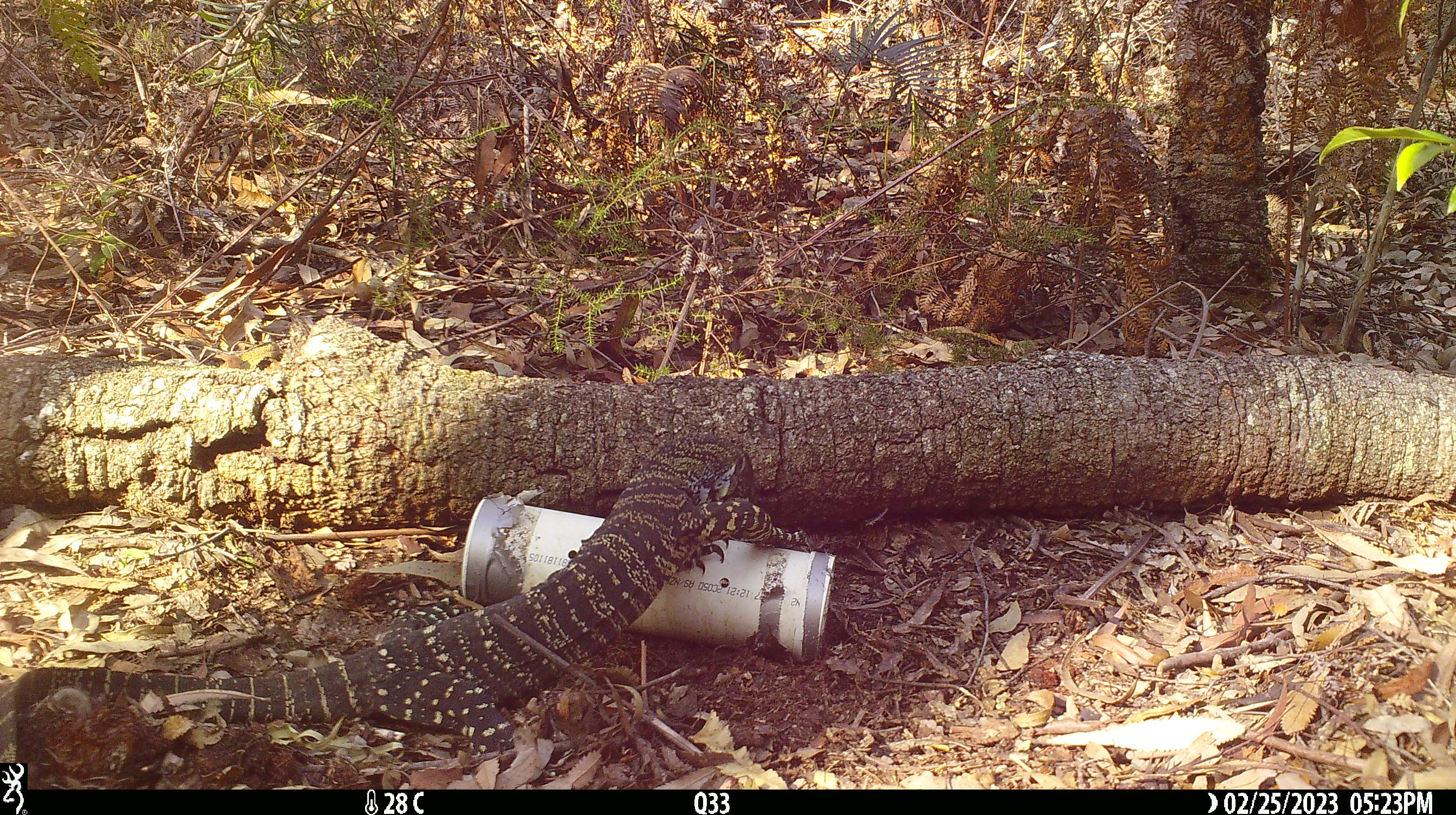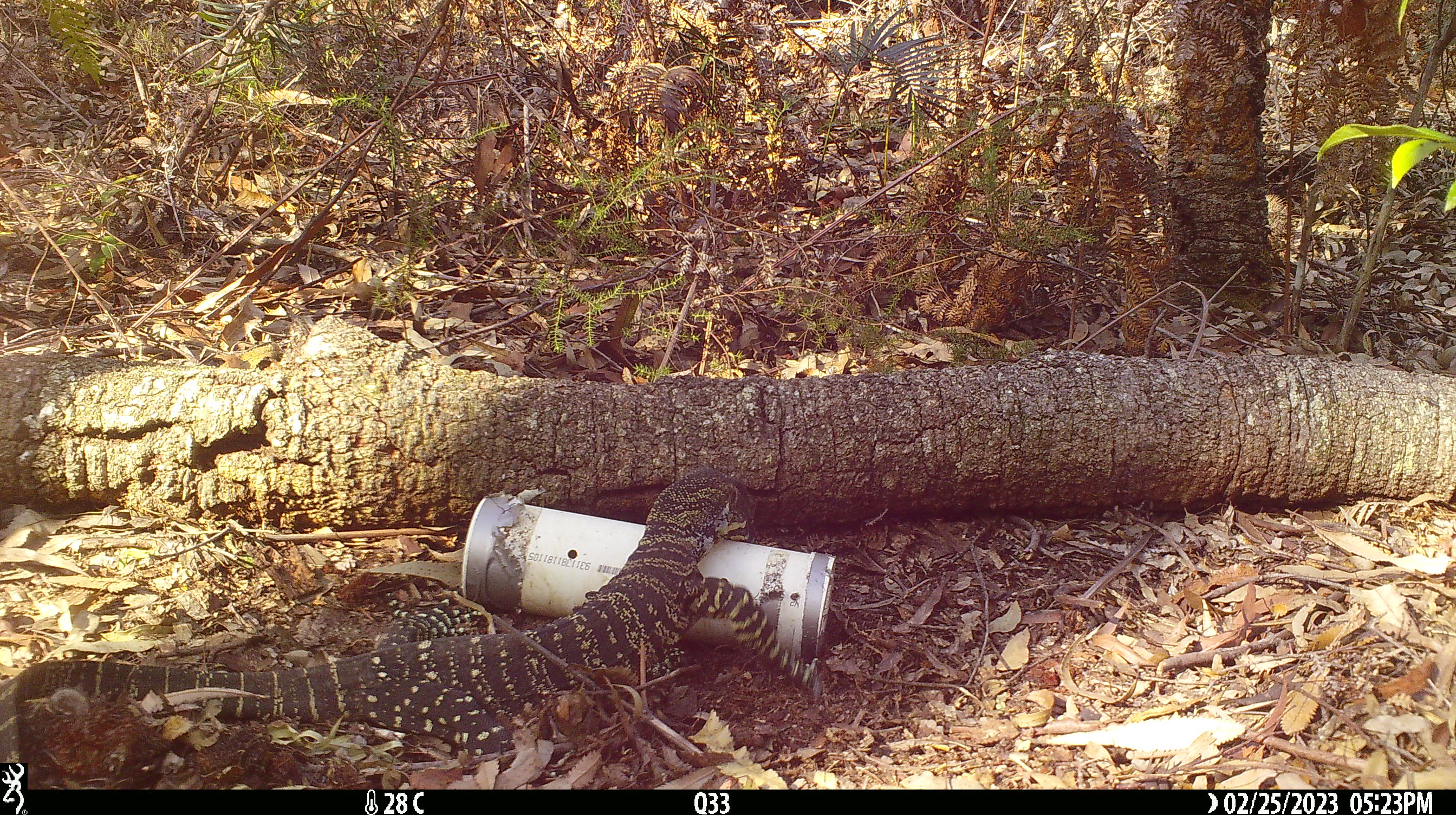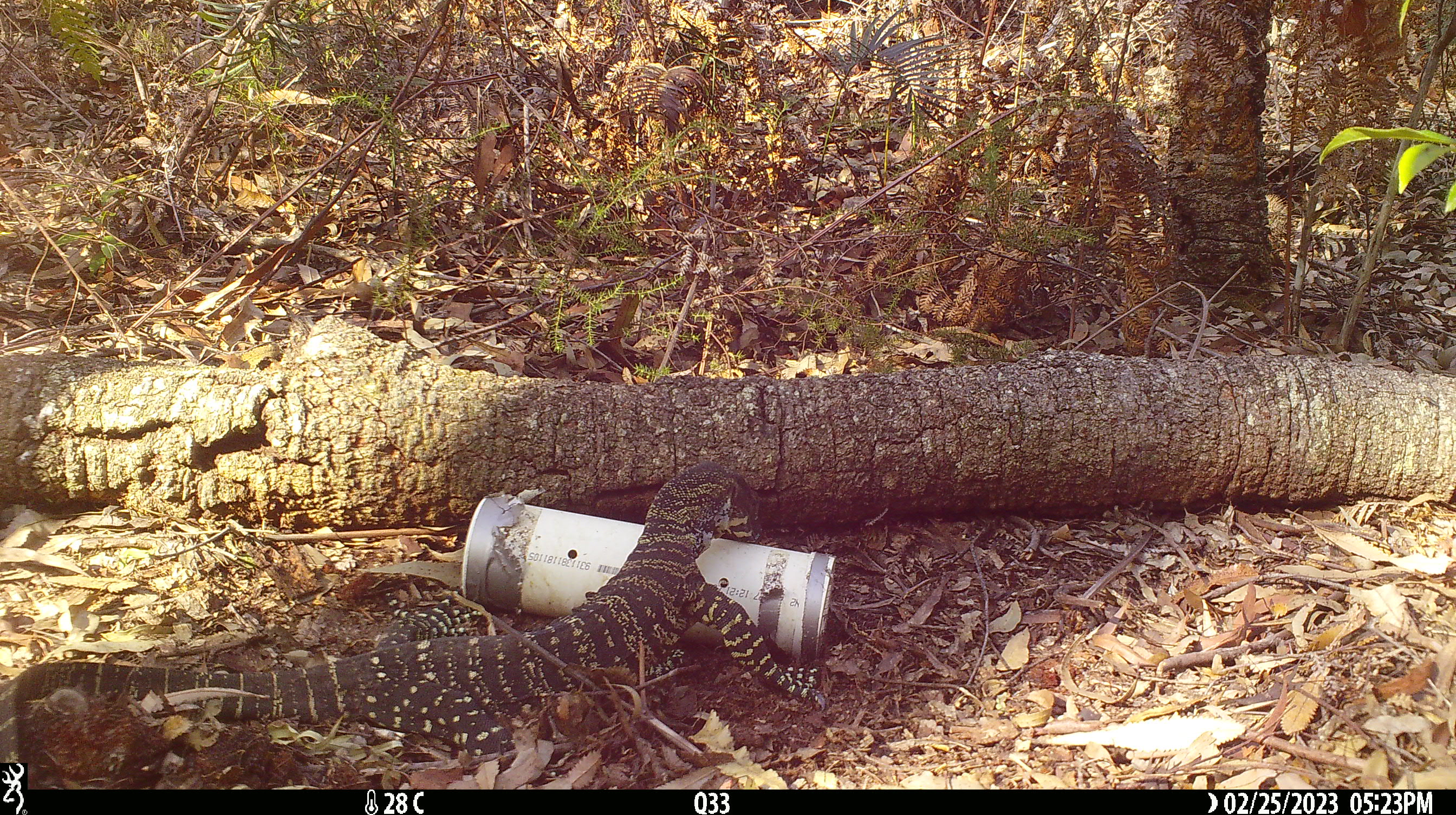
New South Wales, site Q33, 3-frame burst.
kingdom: Animalia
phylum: Chordata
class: Reptilia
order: Squamata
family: Varanidae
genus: Varanus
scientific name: Varanus varius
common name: lace monitor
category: goanna